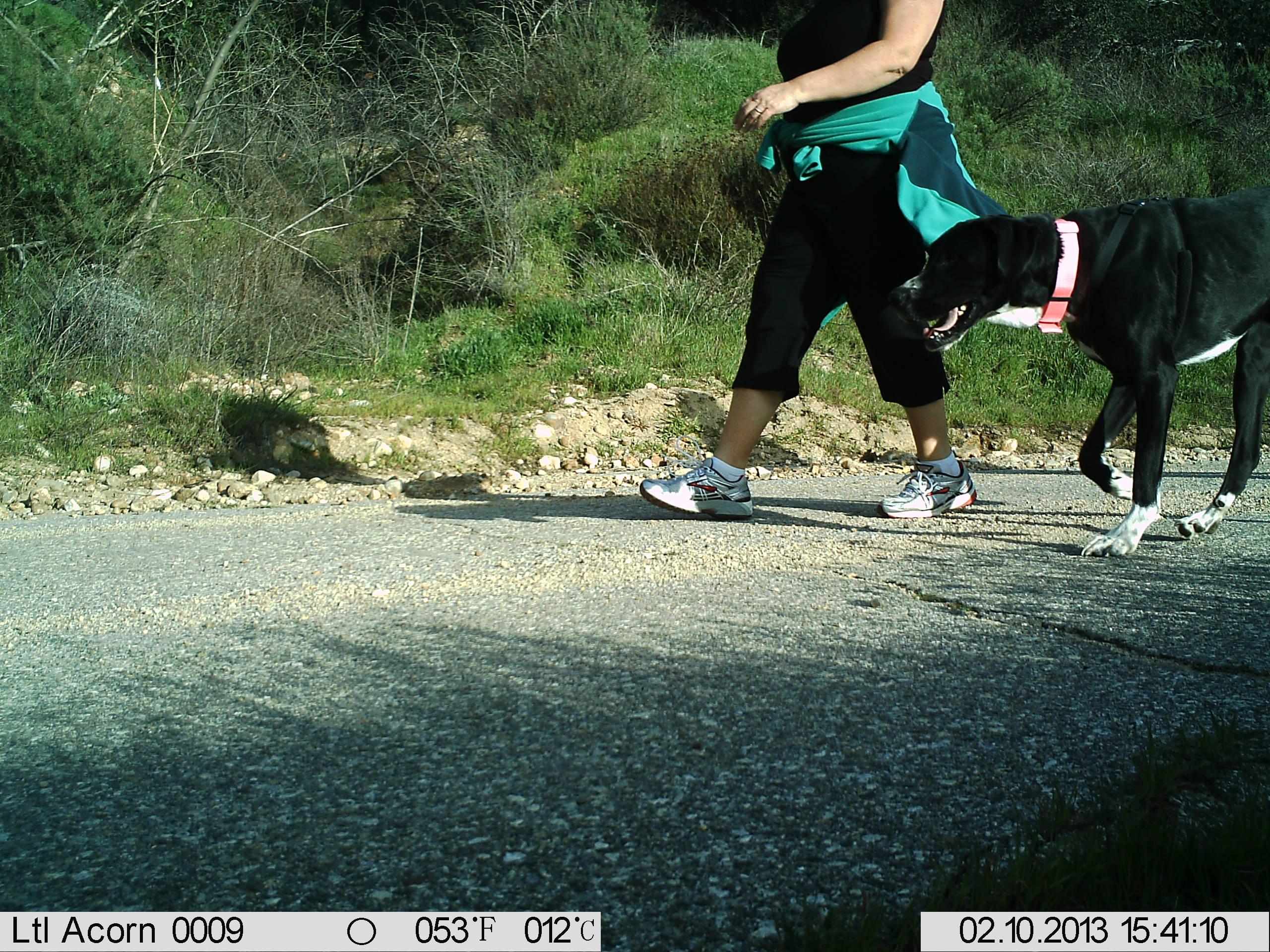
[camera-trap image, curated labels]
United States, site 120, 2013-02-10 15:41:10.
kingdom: Animalia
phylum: Chordata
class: Mammalia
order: Carnivora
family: Canidae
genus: Canis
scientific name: Canis familiaris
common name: domestic dog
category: dog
Dog (domestic dog) (Canis familiaris).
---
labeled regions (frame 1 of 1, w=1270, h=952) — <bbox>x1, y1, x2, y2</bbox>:
dog: <bbox>886, 178, 1268, 574</bbox>